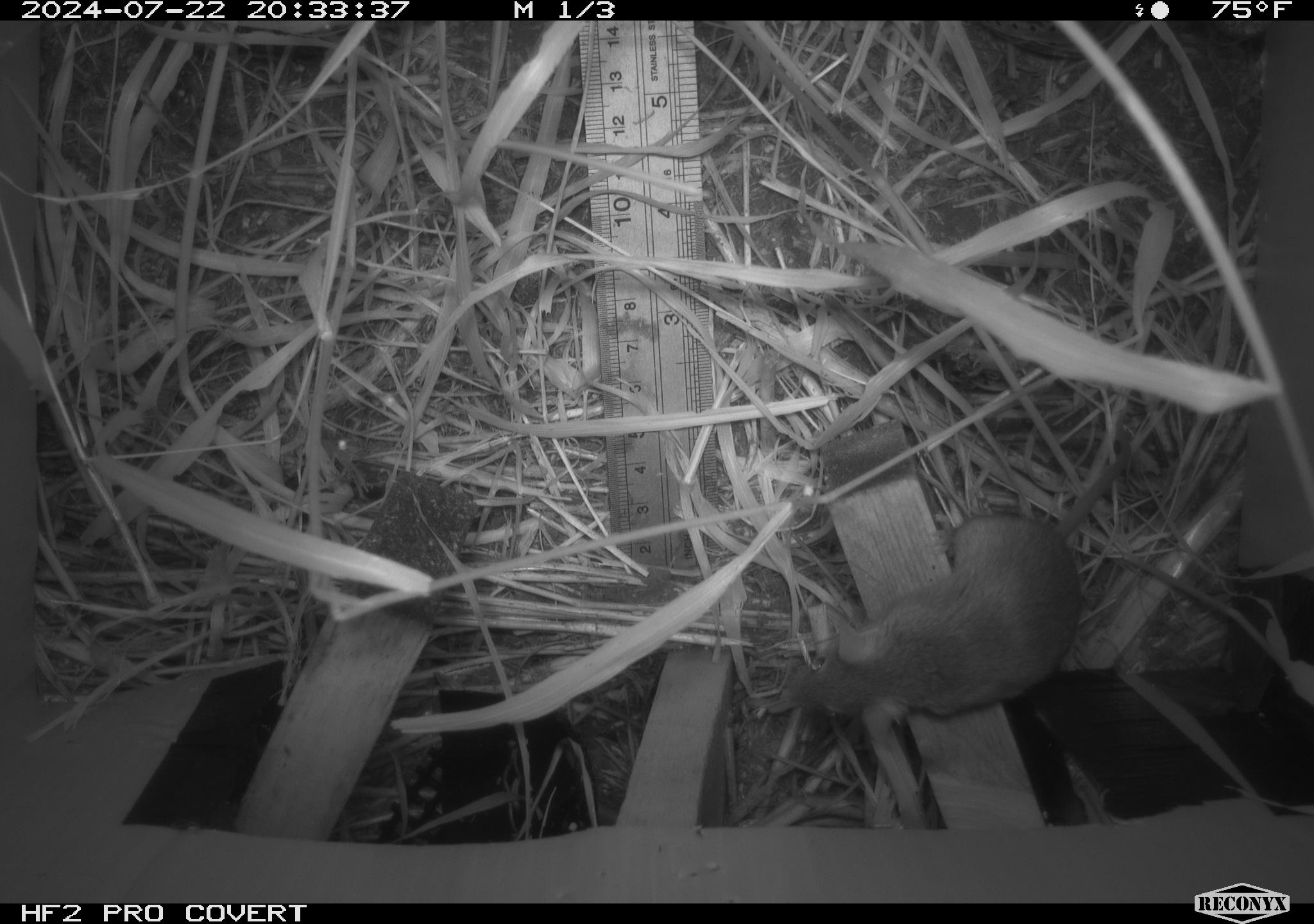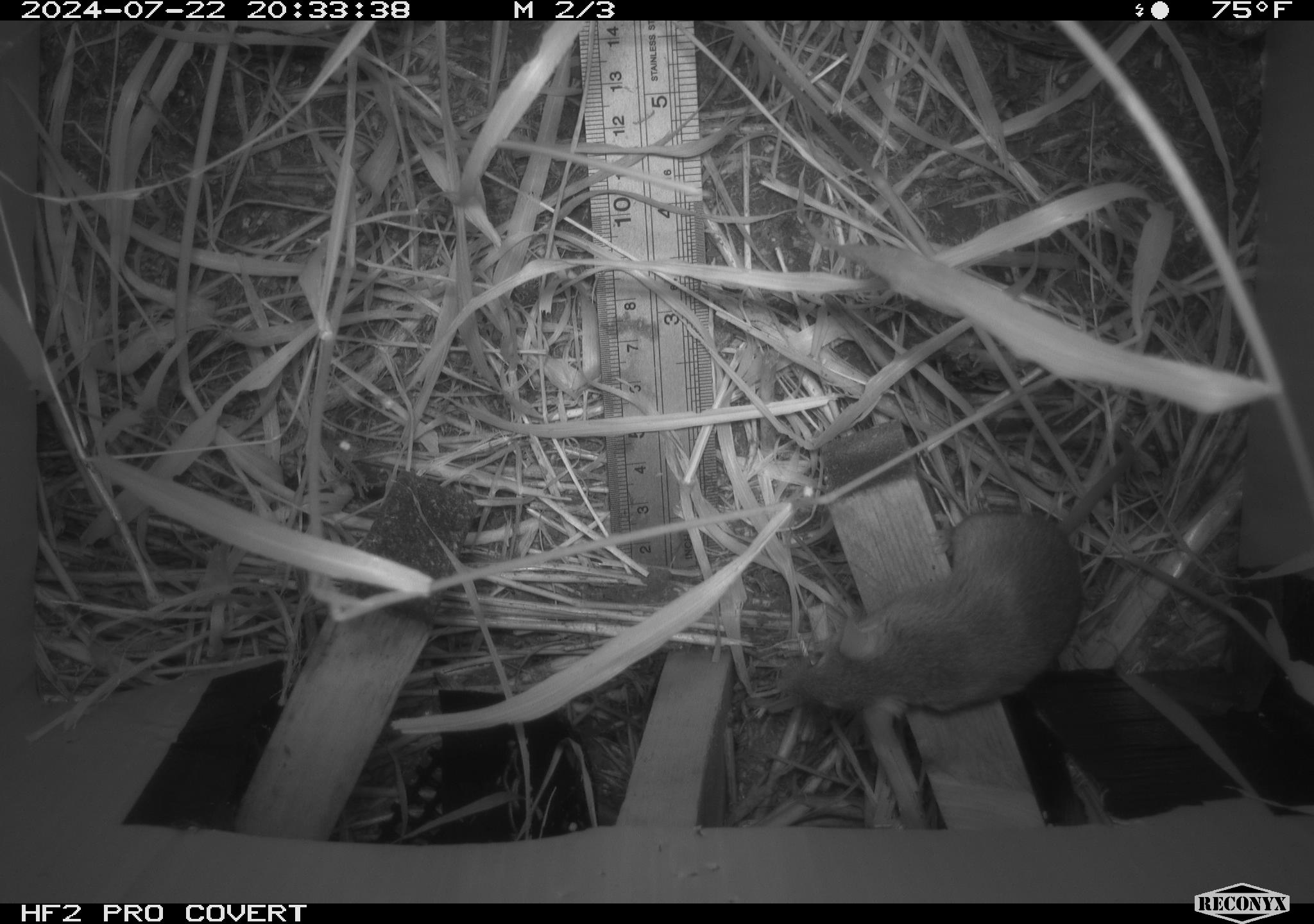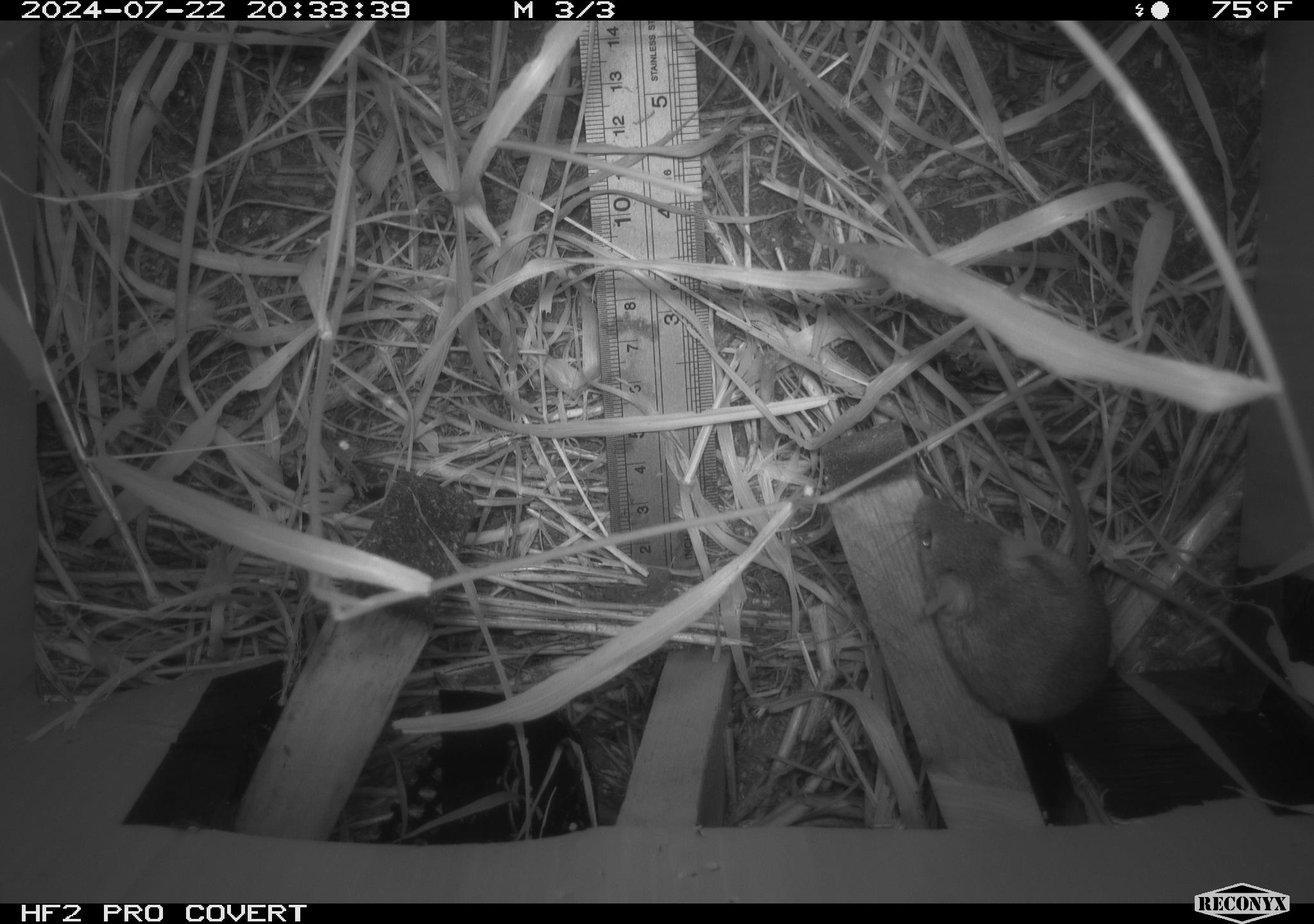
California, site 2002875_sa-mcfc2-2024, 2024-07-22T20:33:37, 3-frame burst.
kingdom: Animalia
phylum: Chordata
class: Mammalia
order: Rodentia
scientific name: Rodentia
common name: rodent